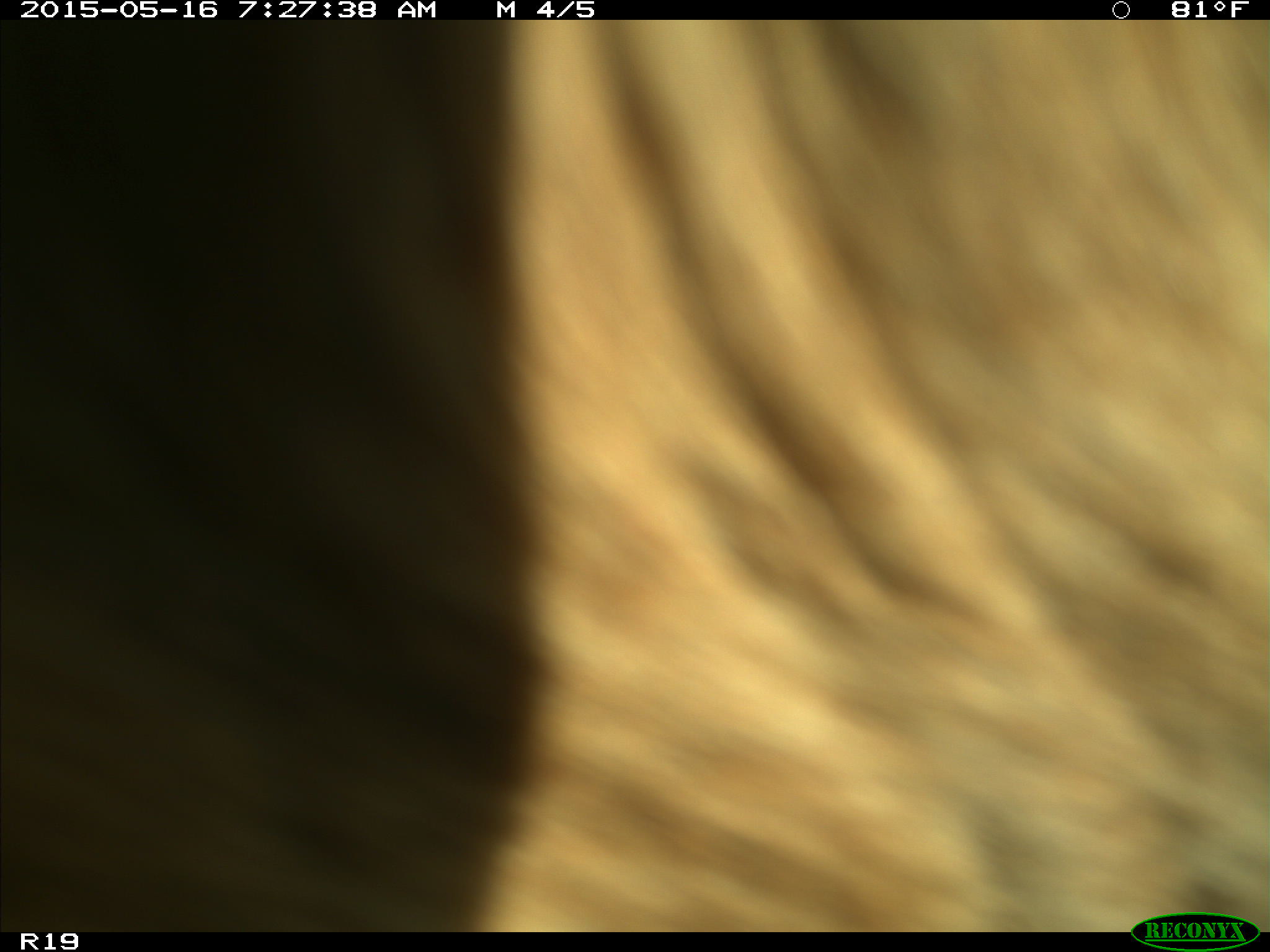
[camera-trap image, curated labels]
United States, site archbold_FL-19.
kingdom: Animalia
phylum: Chordata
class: Mammalia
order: Artiodactyla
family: Bovidae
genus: Bos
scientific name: Bos taurus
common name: domestic cow